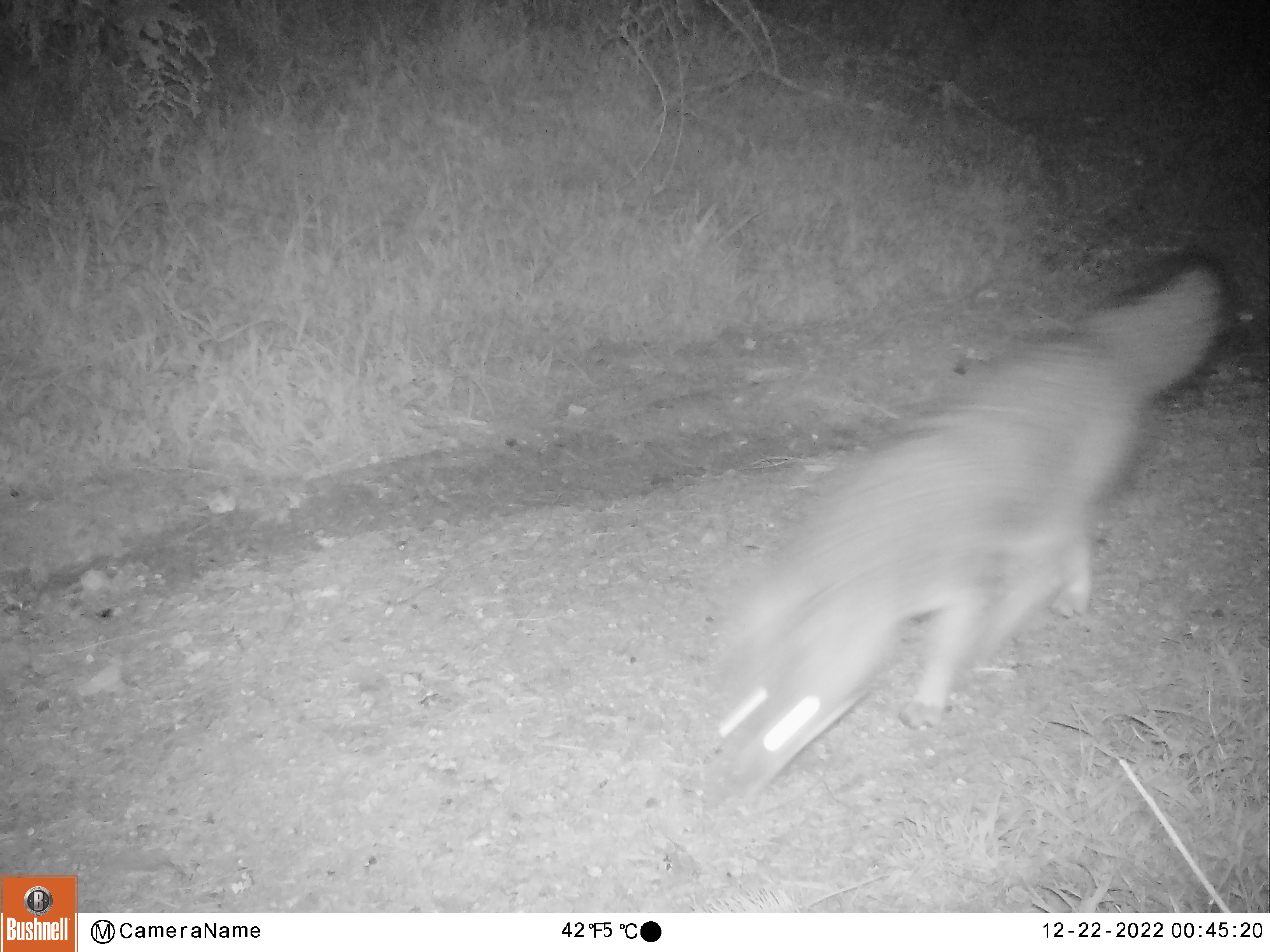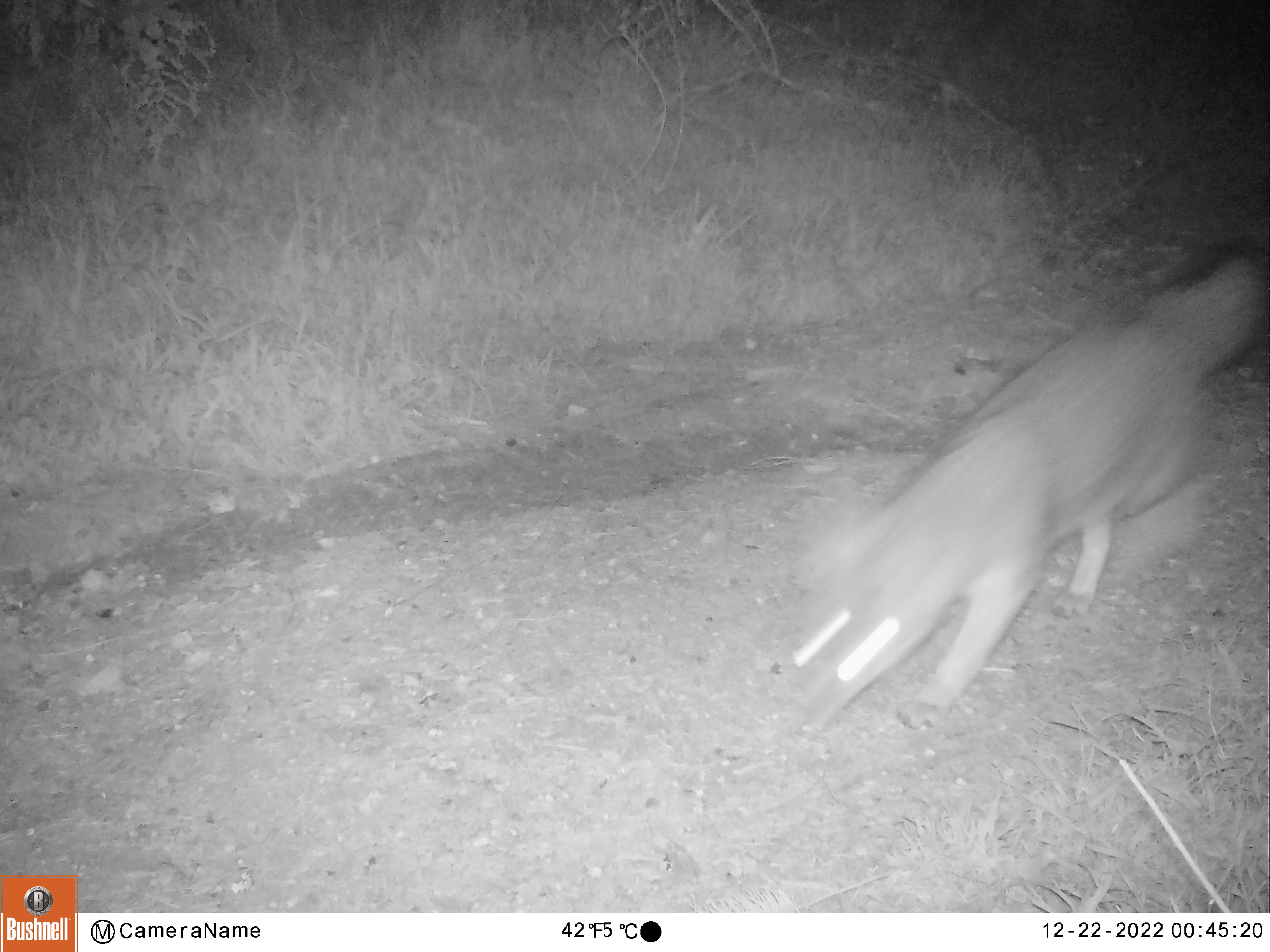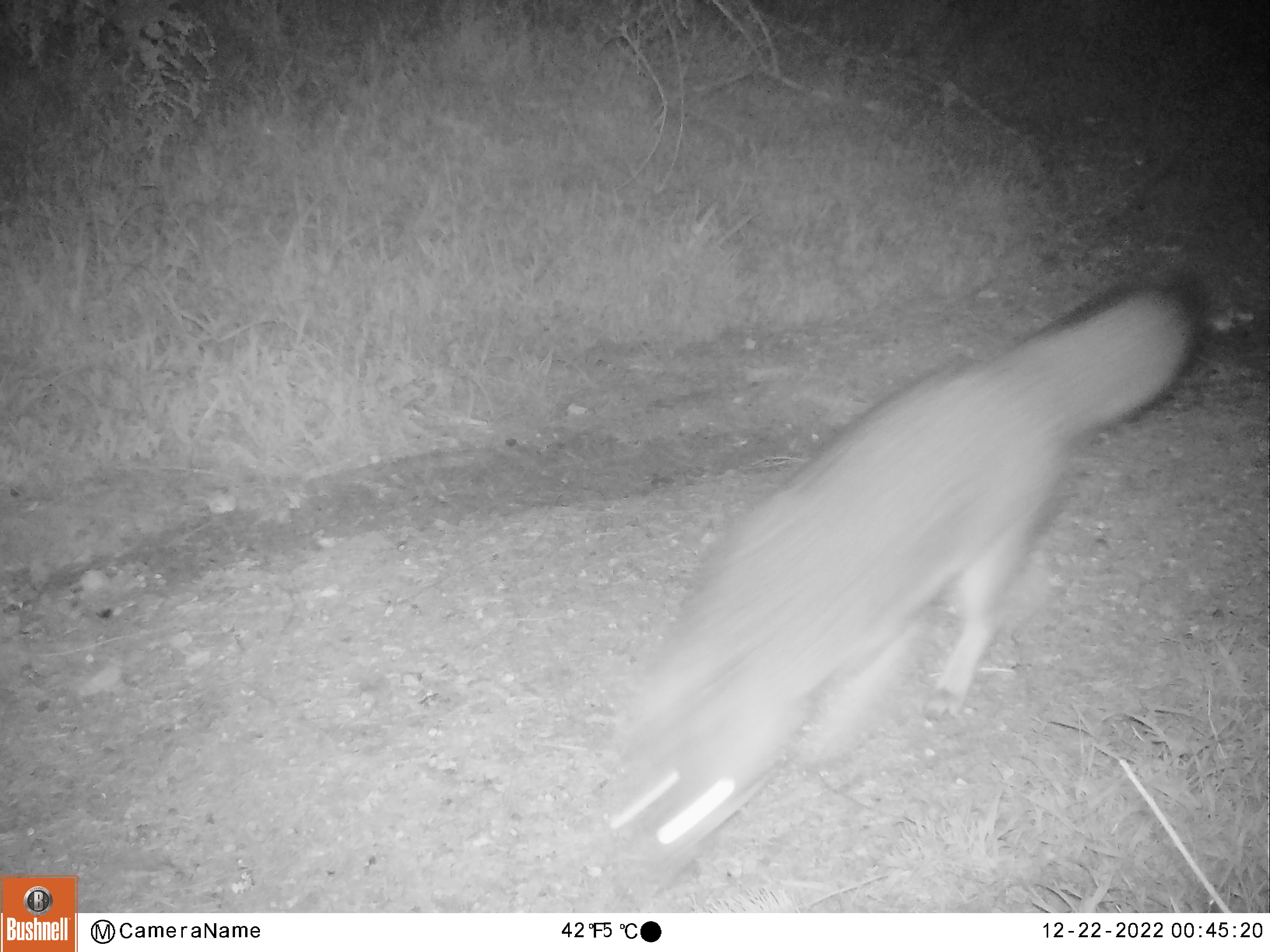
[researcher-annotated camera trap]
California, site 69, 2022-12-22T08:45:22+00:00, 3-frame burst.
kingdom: Animalia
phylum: Chordata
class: Mammalia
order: Carnivora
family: Canidae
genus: Urocyon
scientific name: Urocyon cinereoargenteus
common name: gray fox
Gray fox (Urocyon cinereoargenteus).